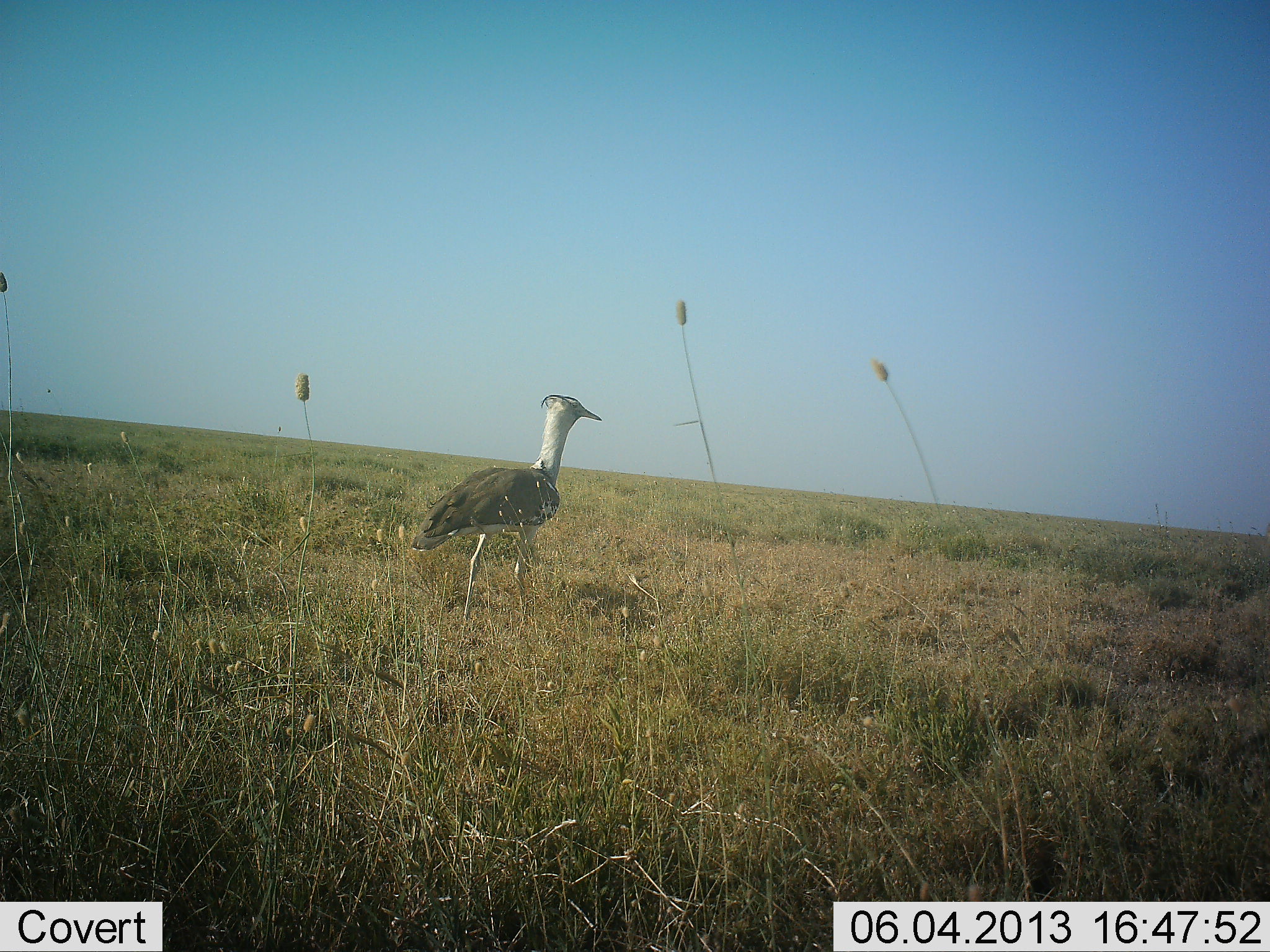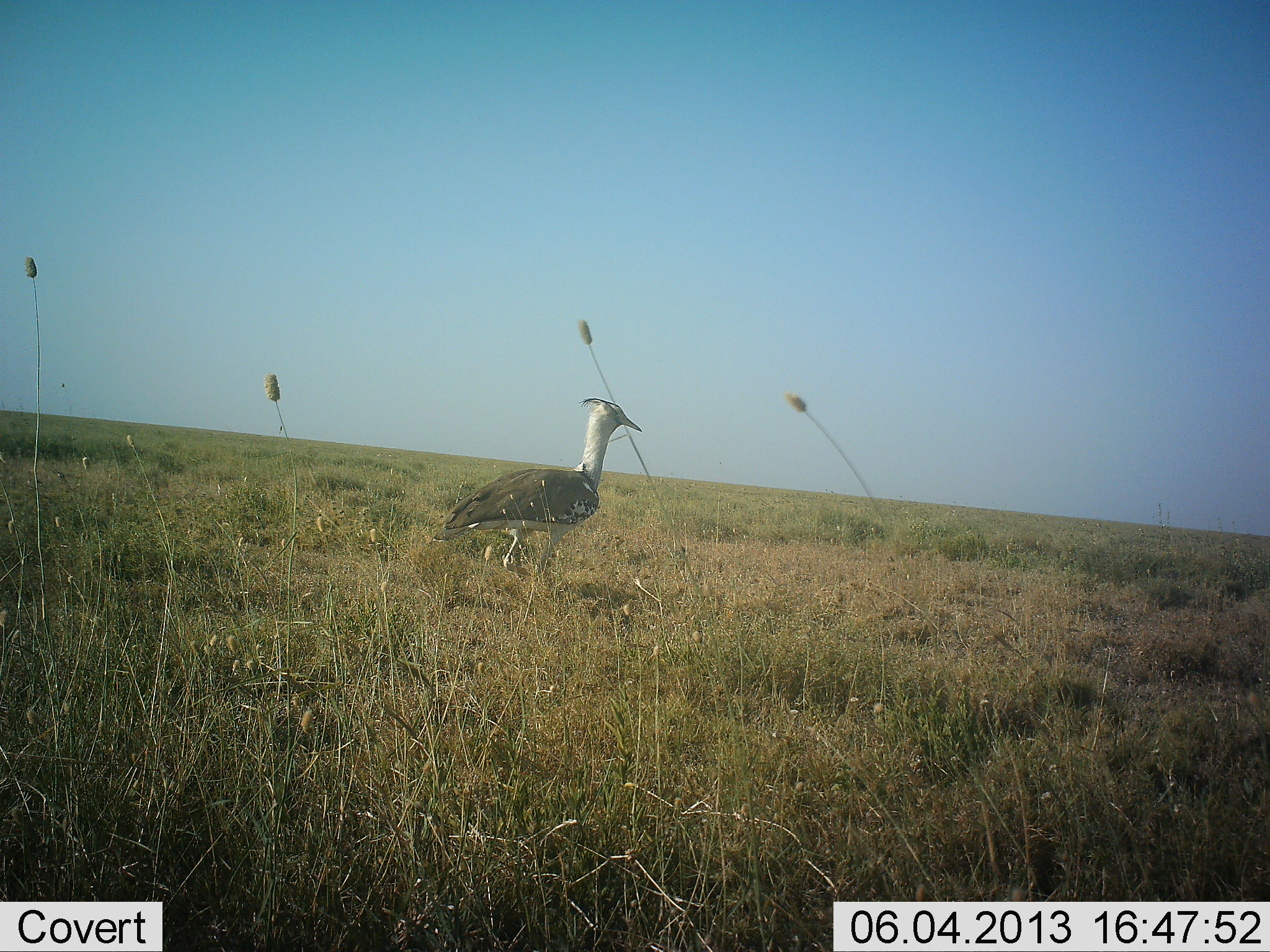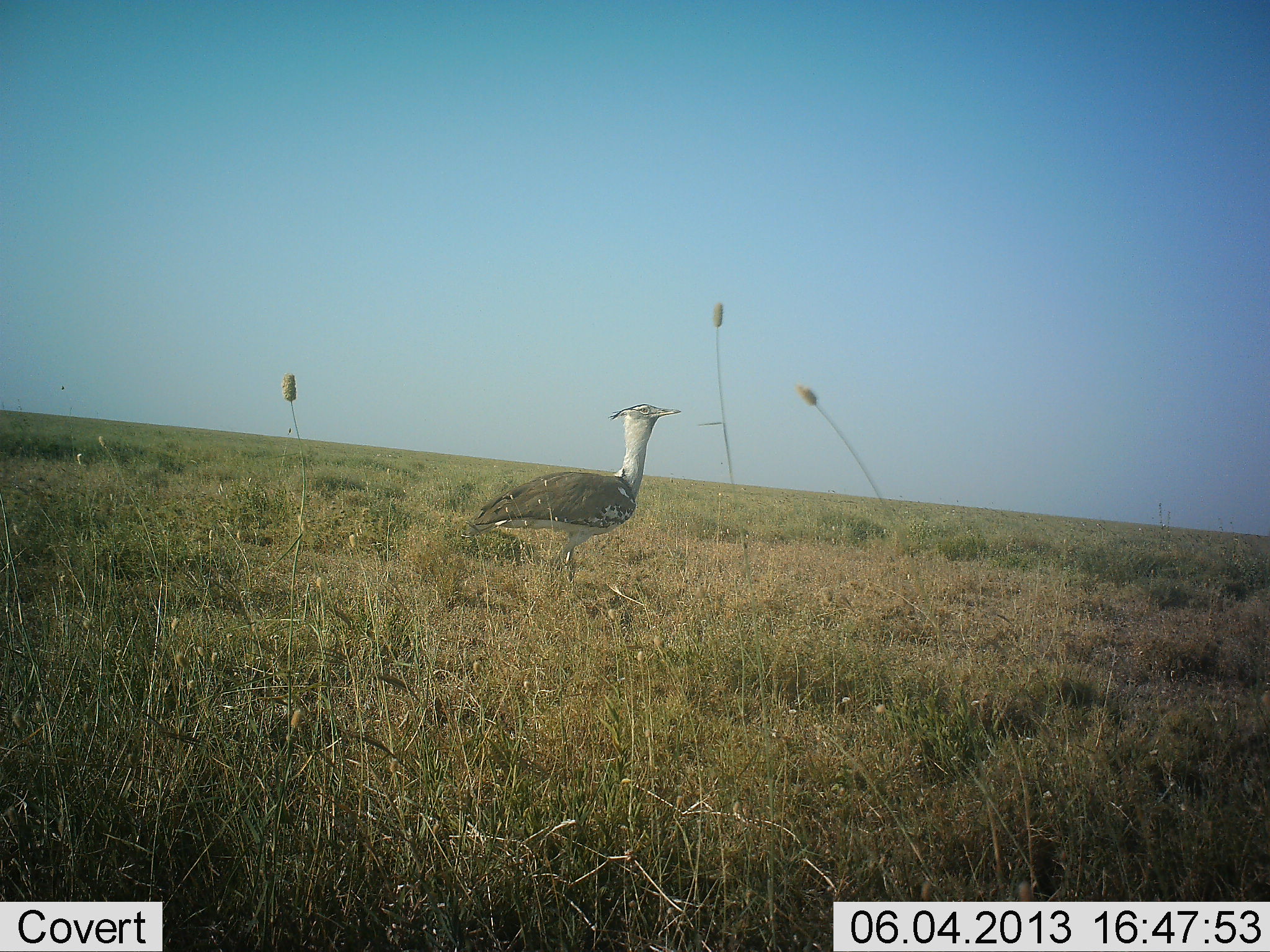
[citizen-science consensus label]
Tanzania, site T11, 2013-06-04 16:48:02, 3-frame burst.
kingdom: Animalia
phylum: Chordata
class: Aves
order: Otidiformes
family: Otididae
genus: Ardeotis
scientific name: Ardeotis kori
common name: kori bustard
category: koribustard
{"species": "koribustard (kori bustard) (Ardeotis kori)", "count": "1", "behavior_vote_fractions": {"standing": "30%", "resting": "0%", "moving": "70%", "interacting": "0%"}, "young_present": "0%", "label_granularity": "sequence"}